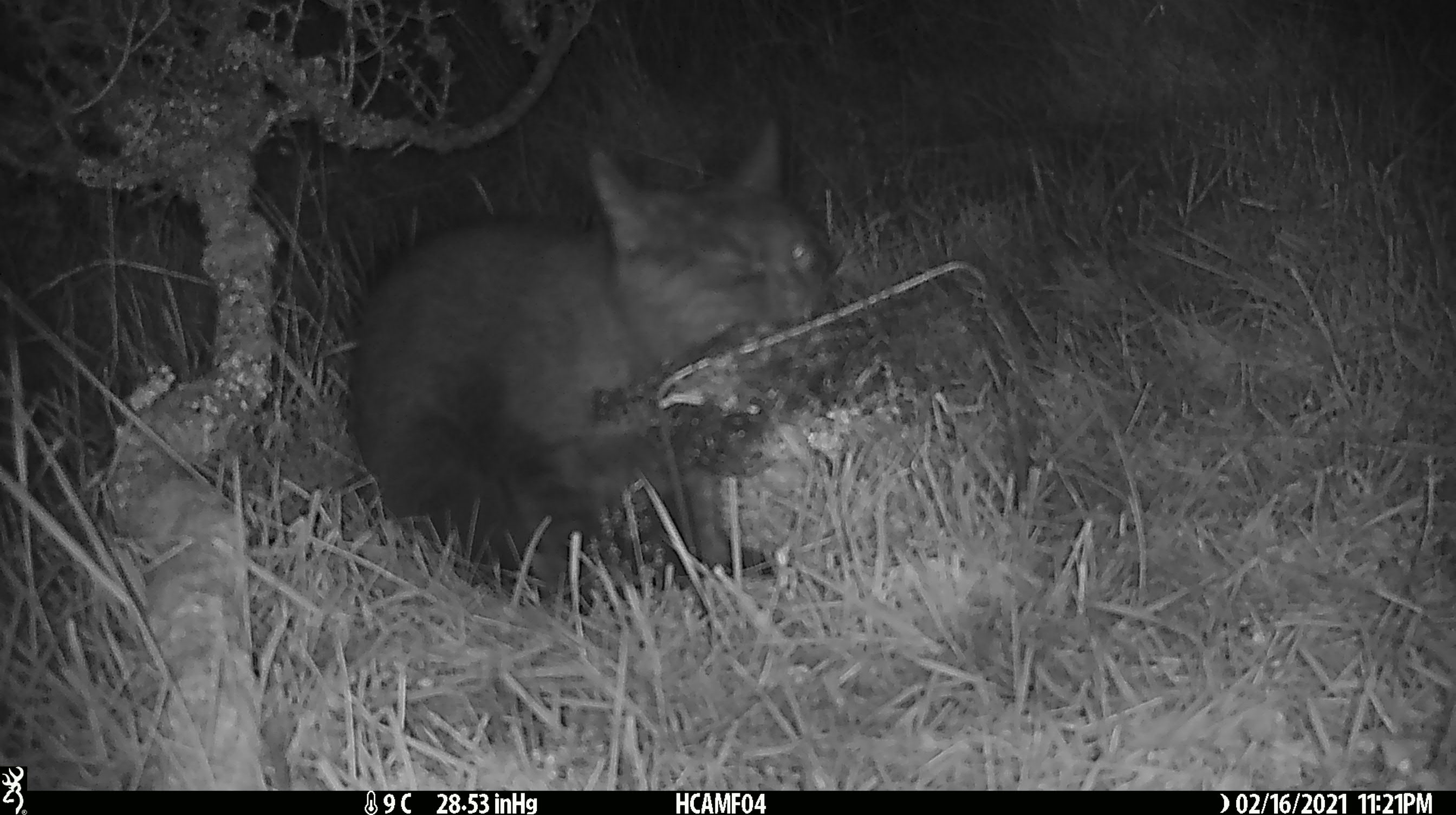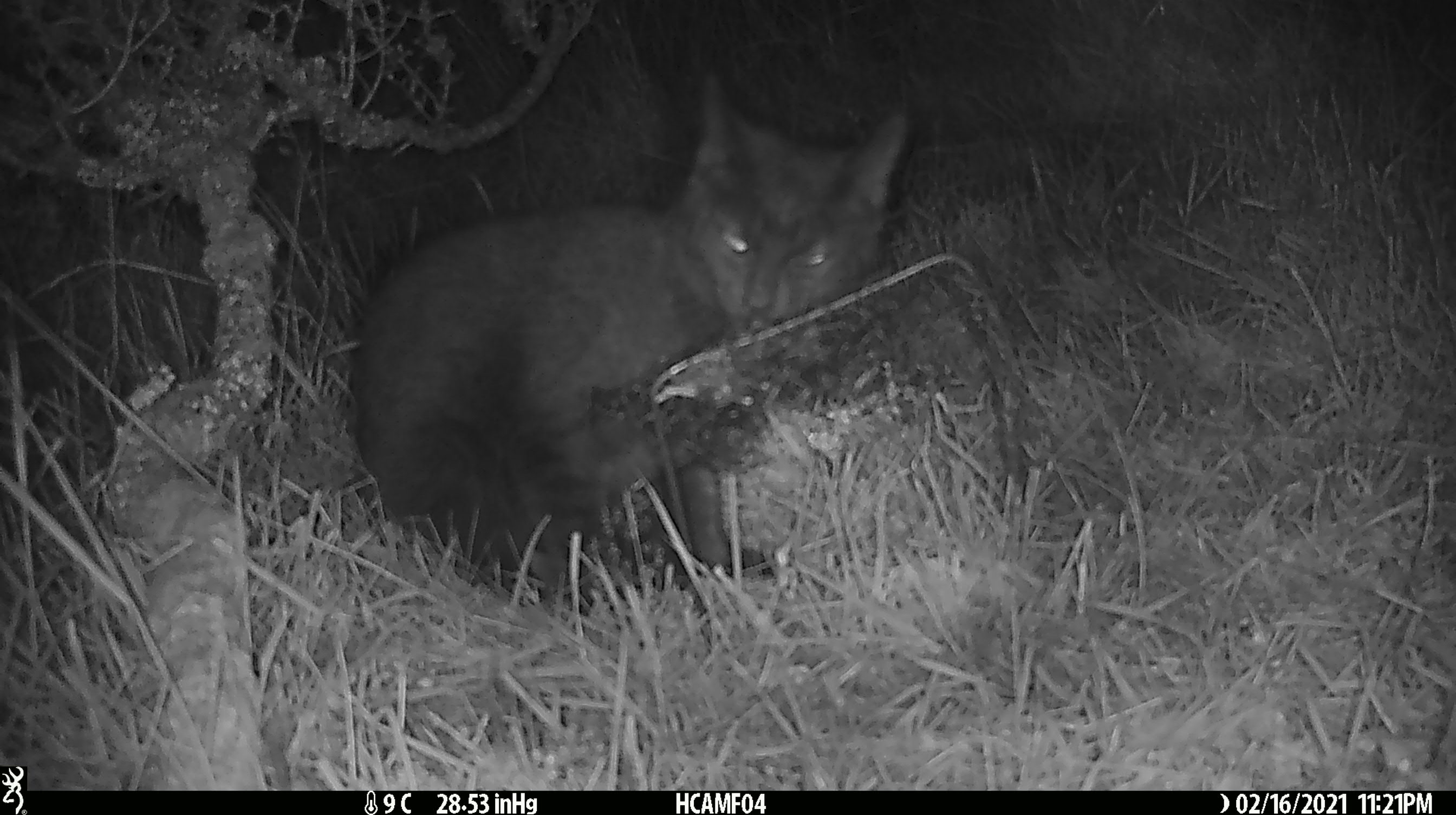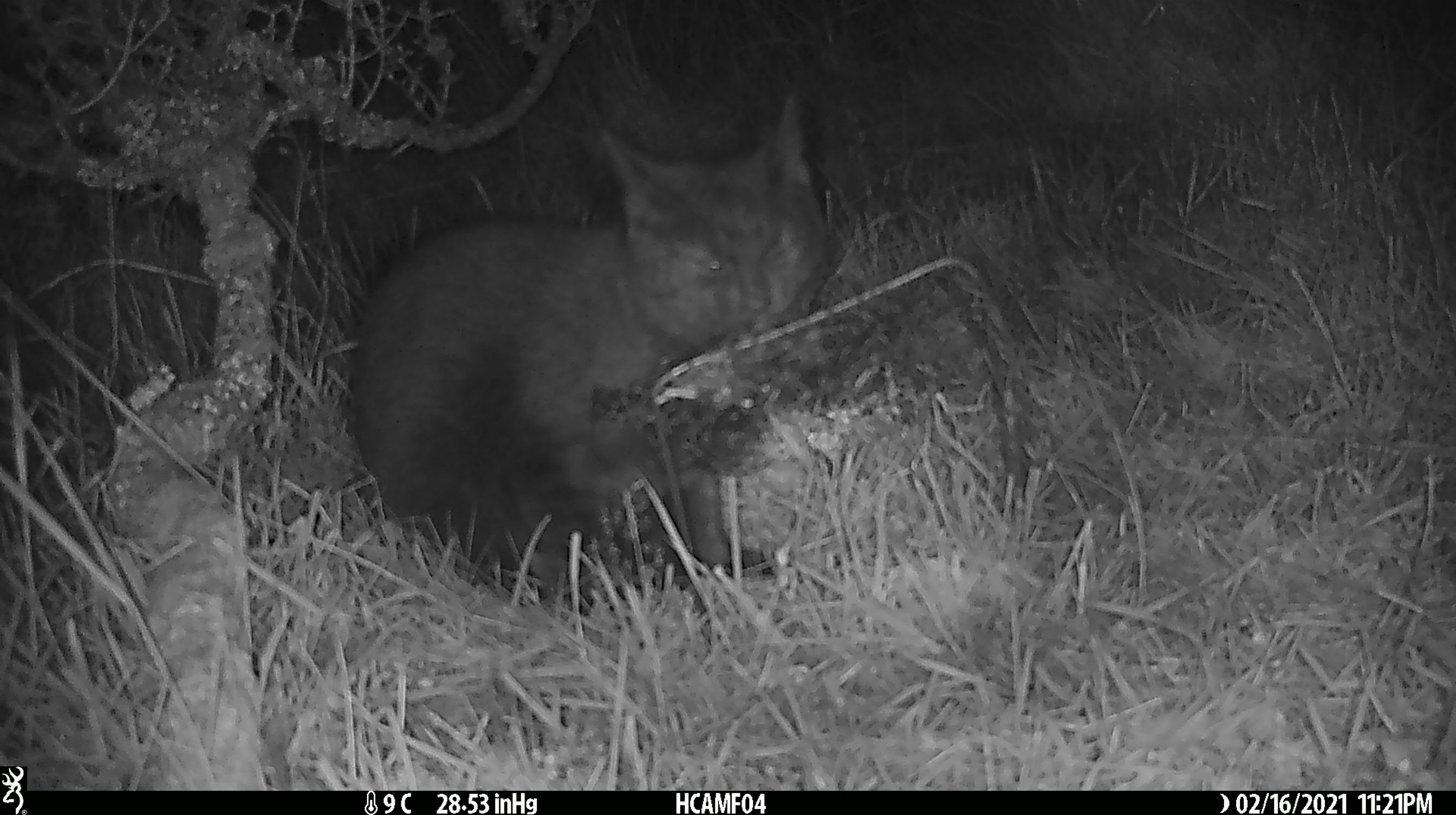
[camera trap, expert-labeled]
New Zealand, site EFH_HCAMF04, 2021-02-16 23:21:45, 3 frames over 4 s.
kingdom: Animalia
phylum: Chordata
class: Mammalia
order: Carnivora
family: Felidae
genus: Felis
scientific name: Felis catus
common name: domestic cat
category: cat